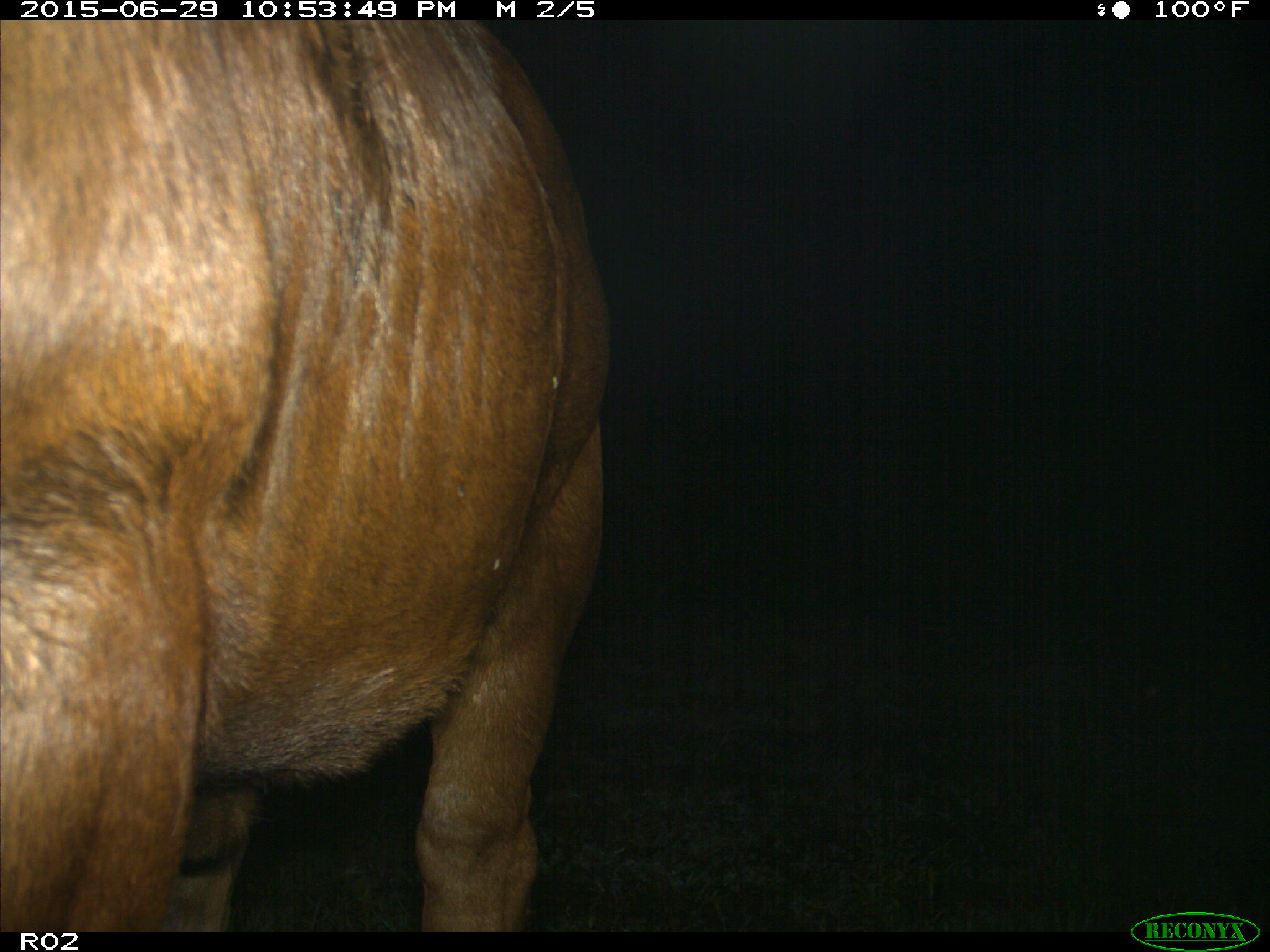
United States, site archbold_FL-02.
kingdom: Animalia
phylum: Chordata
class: Mammalia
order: Artiodactyla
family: Bovidae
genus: Bos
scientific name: Bos taurus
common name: domestic cow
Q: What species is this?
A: Bos taurus (domestic cow).